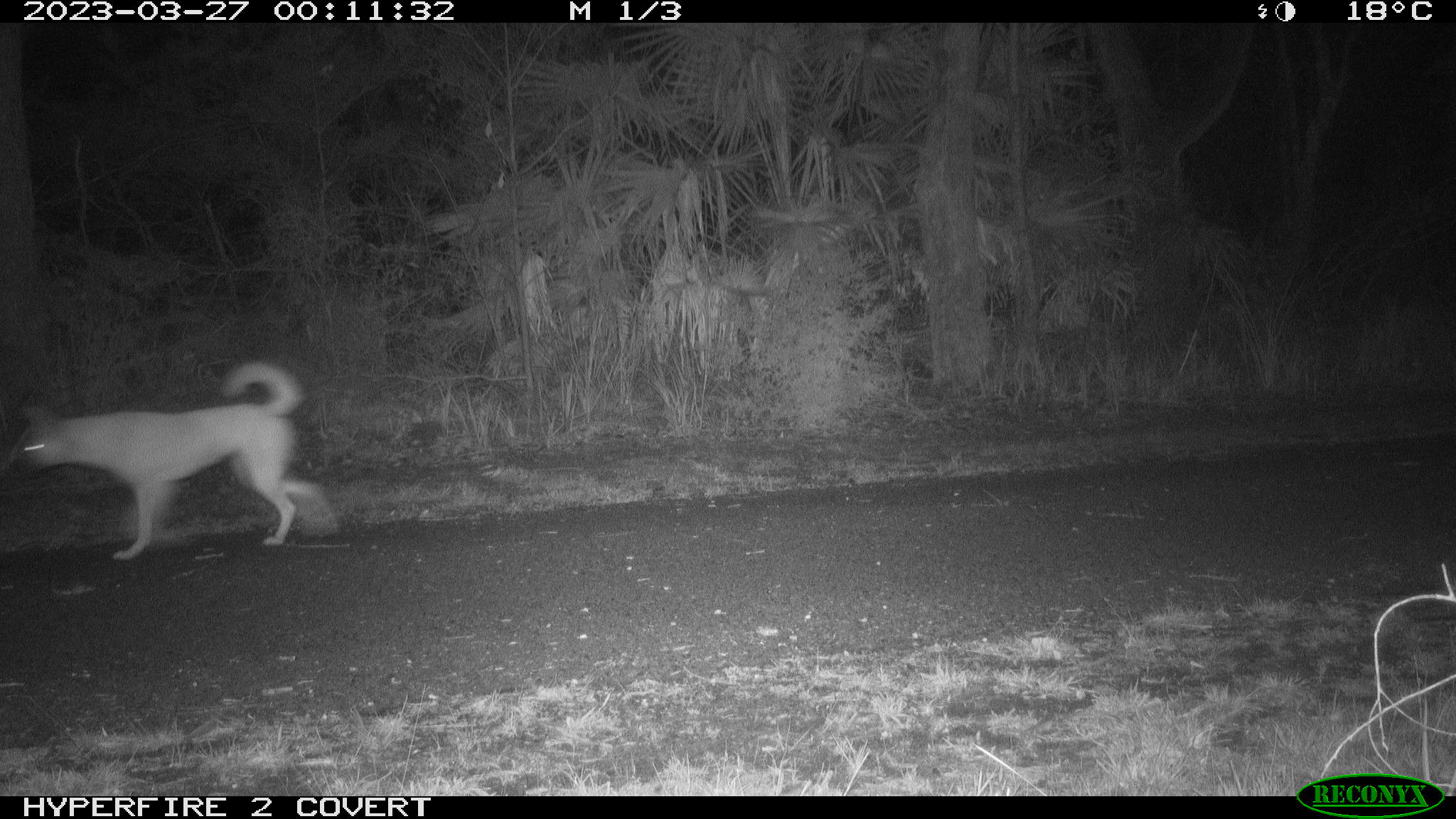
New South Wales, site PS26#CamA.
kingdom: Animalia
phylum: Chordata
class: Mammalia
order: Carnivora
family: Canidae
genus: Canis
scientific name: Canis familiaris dingo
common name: dingo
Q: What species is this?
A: Dingo (Canis familiaris dingo).